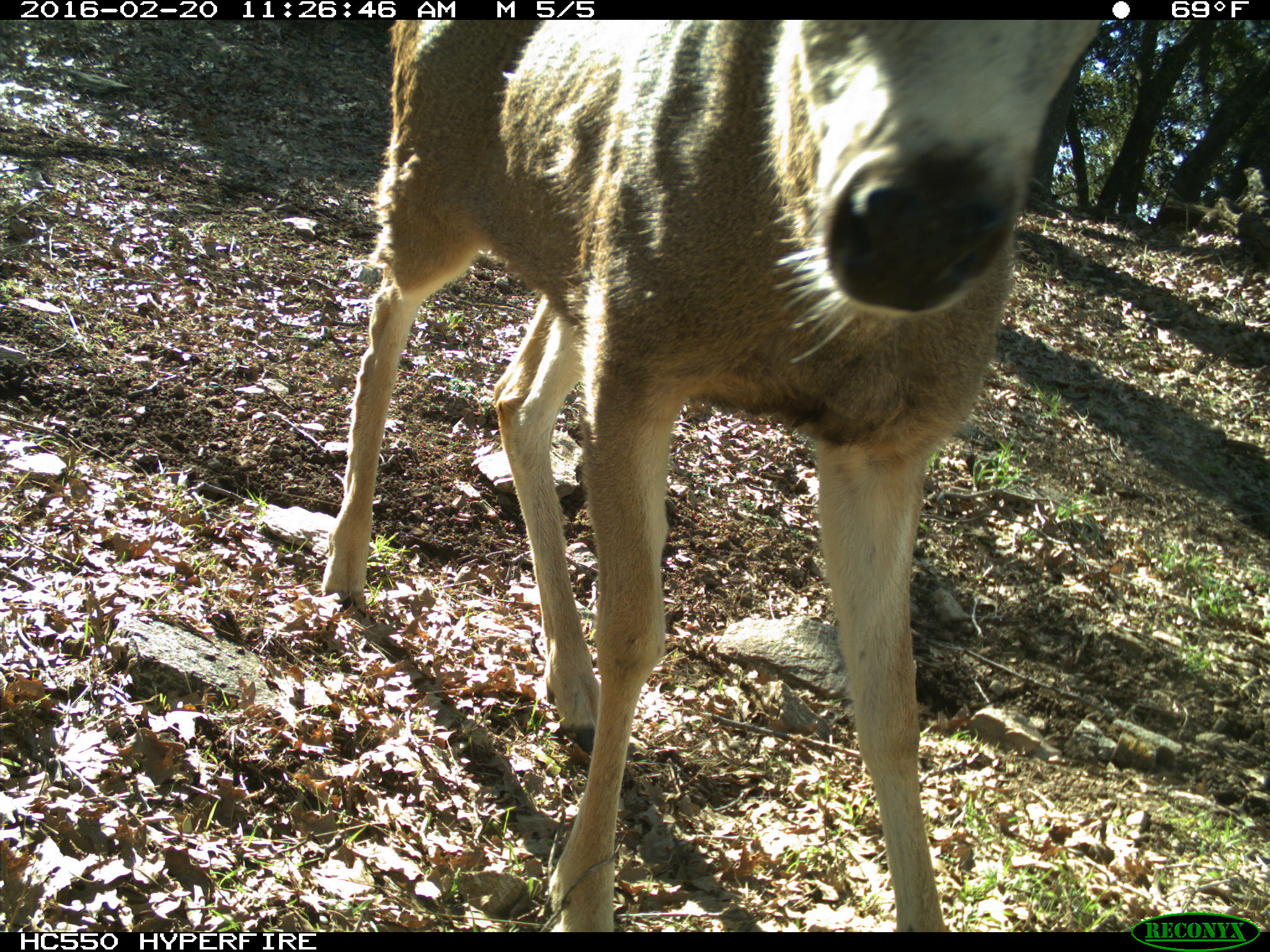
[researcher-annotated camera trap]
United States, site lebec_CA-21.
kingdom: Animalia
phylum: Chordata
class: Mammalia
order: Artiodactyla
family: Cervidae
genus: Odocoileus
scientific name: Odocoileus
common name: deer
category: unidentified deer